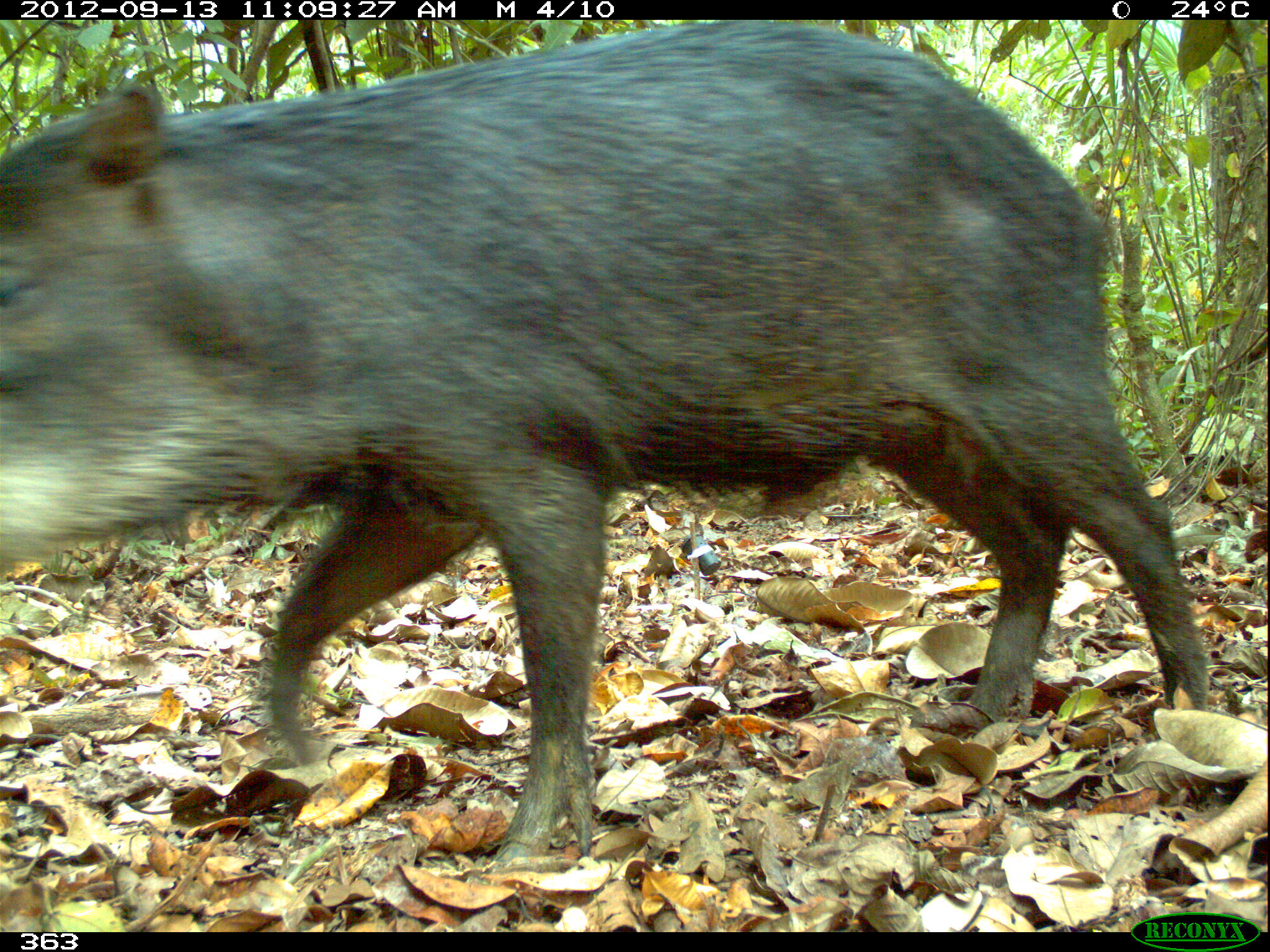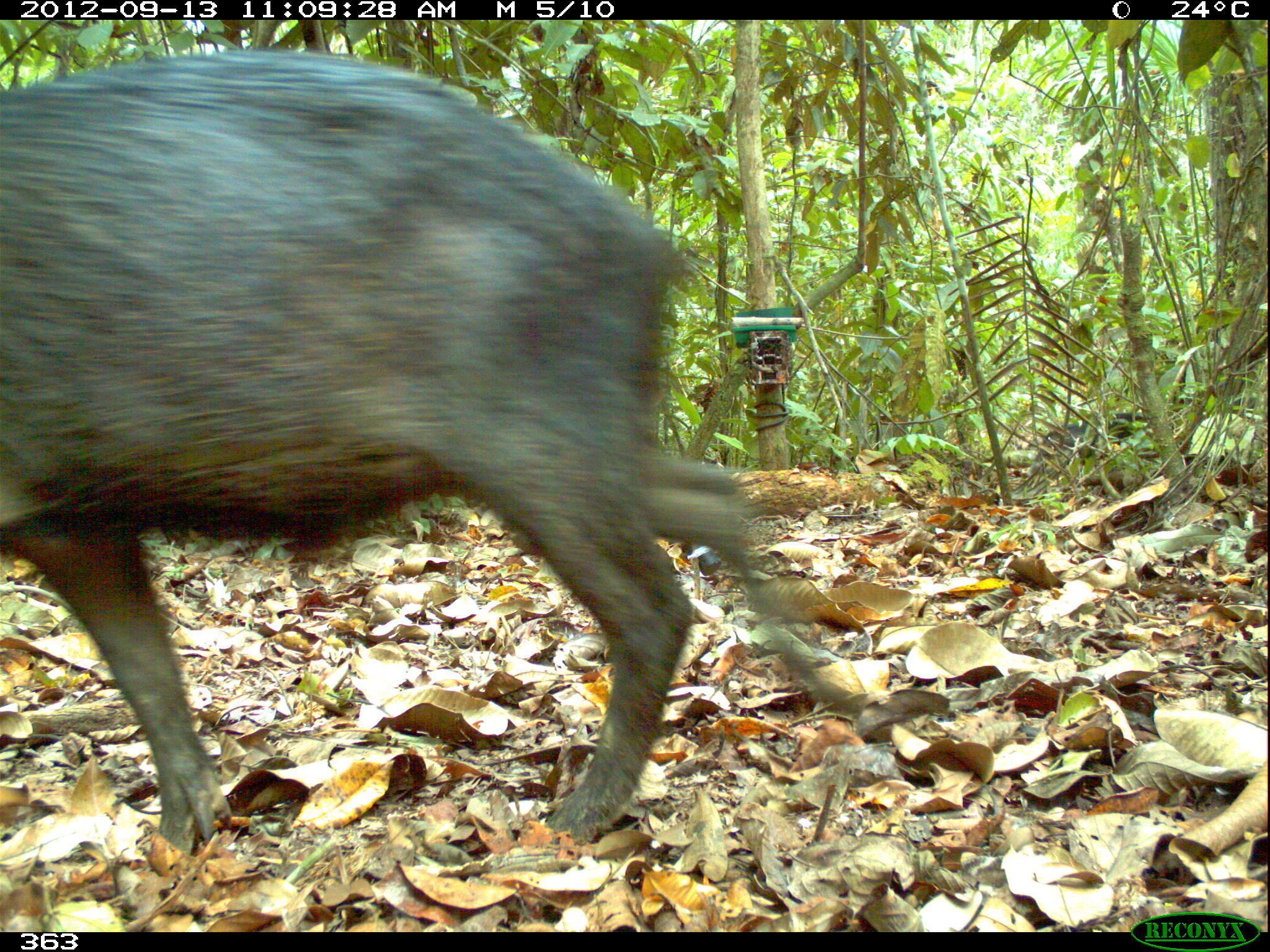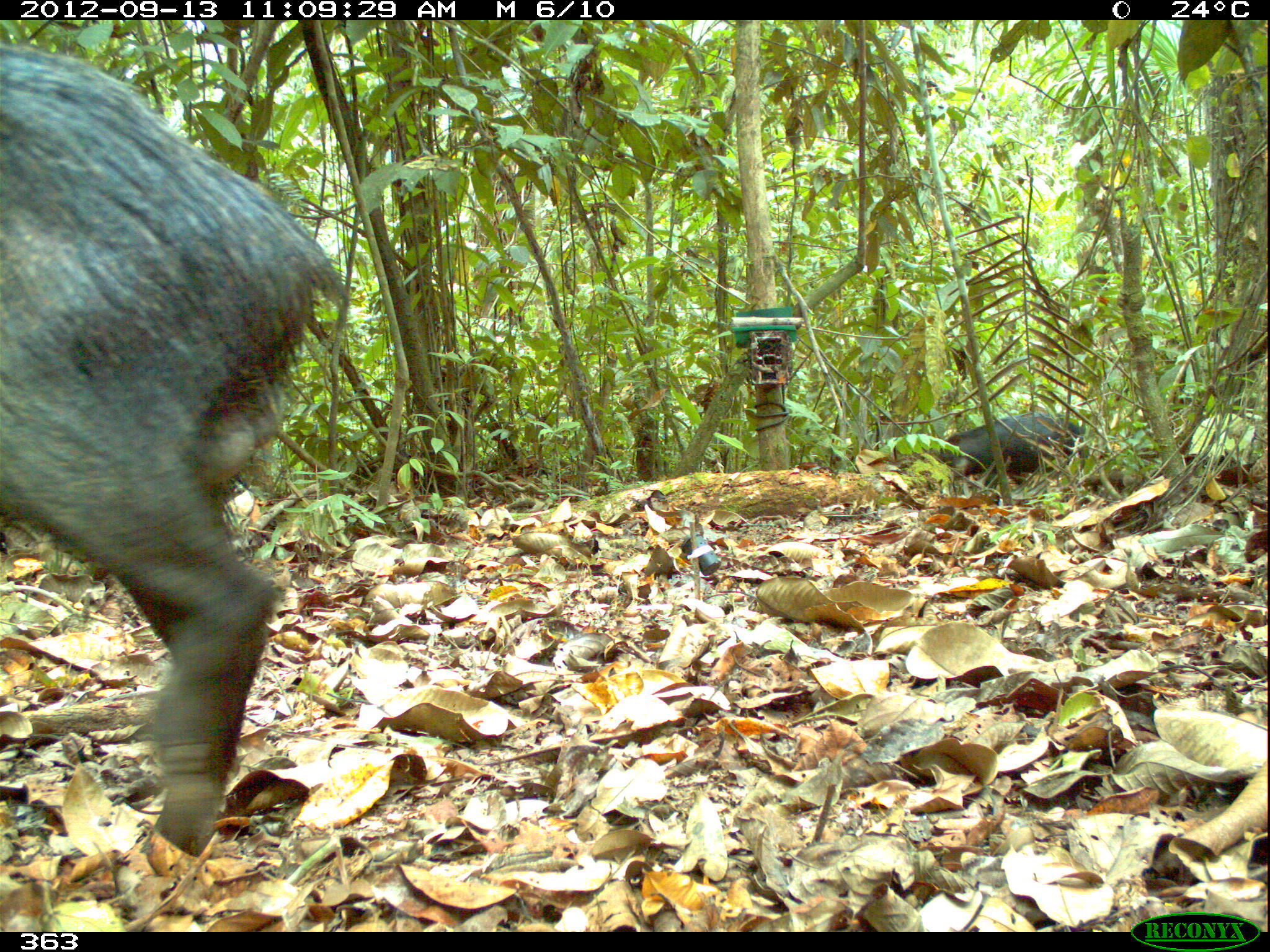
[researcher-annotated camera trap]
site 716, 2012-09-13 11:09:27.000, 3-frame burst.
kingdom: Animalia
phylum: Chordata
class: Mammalia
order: Artiodactyla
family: Tayassuidae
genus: Tayassu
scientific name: Tayassu pecari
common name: white-lipped peccary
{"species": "Tayassu pecari (white-lipped peccary)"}